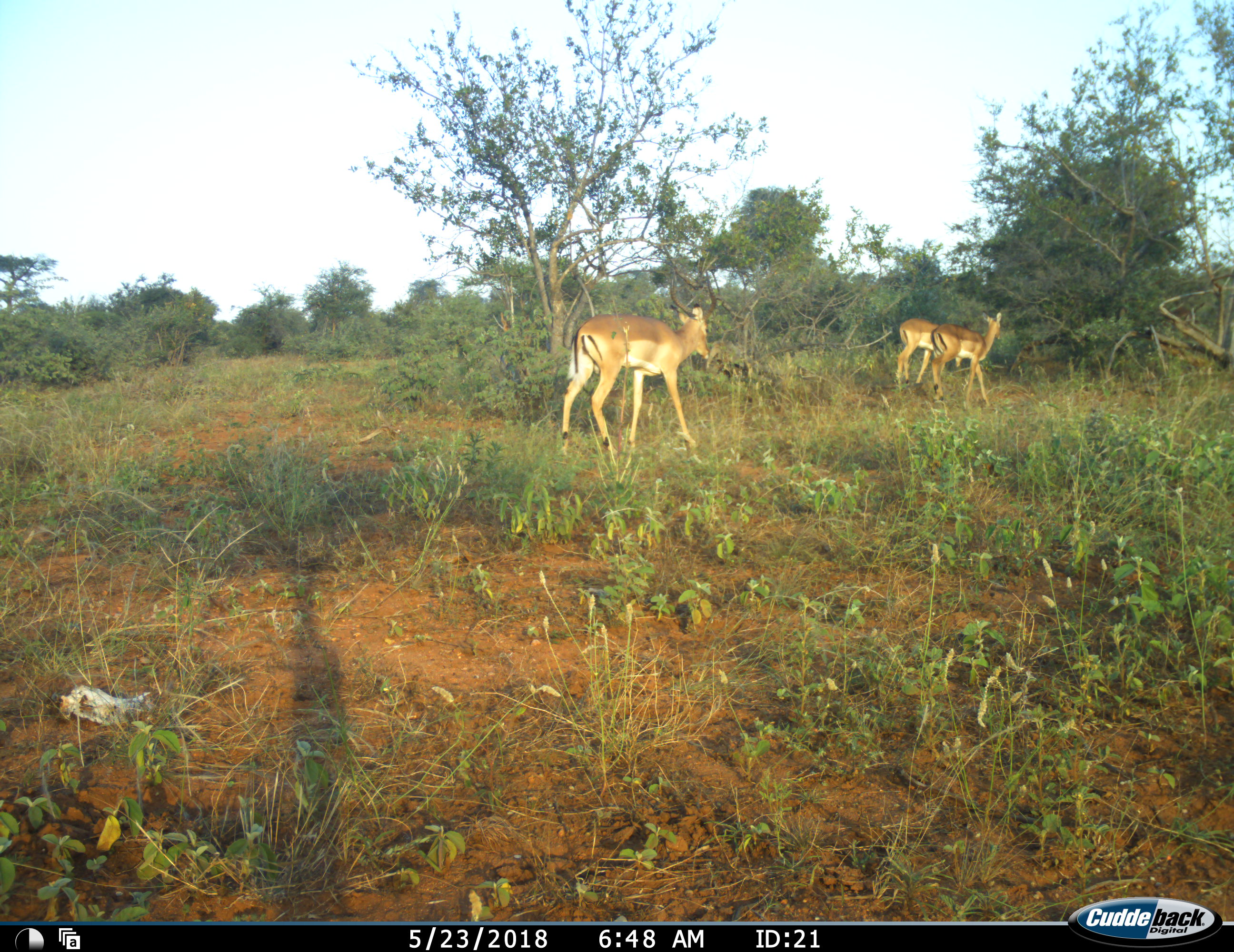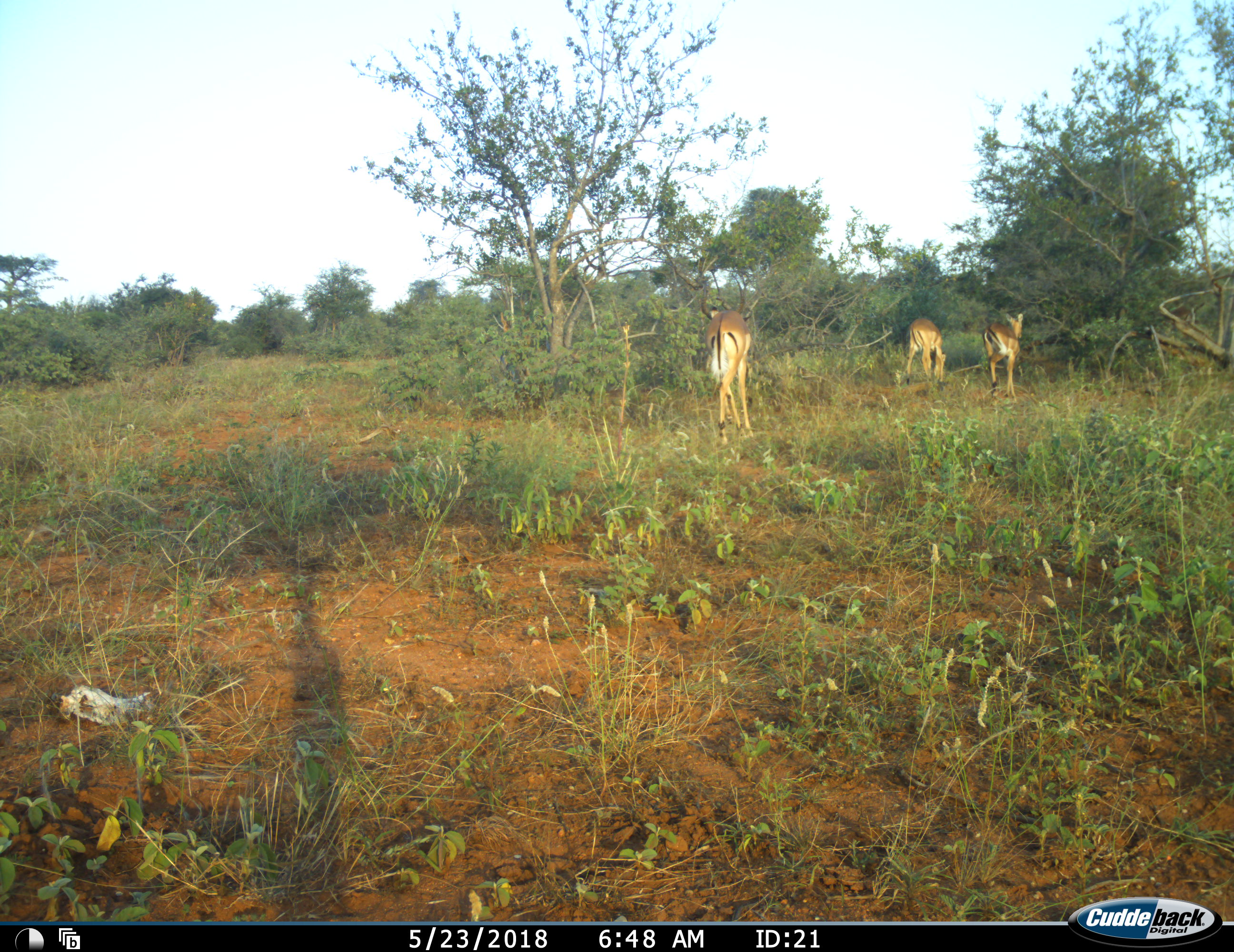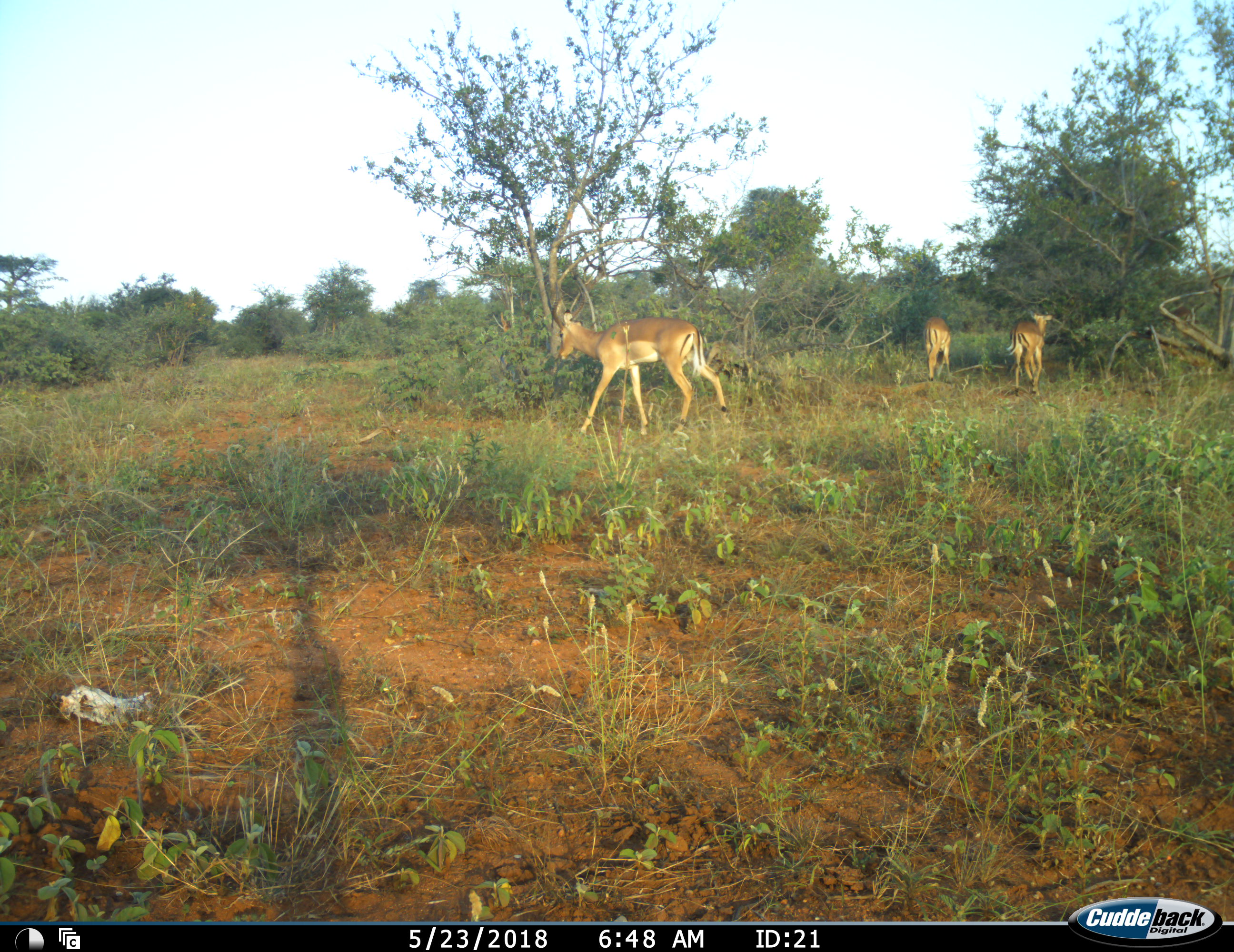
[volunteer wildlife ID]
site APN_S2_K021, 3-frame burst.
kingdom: Animalia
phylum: Chordata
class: Mammalia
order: Artiodactyla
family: Bovidae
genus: Aepyceros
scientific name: Aepyceros melampus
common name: impala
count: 3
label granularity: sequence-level